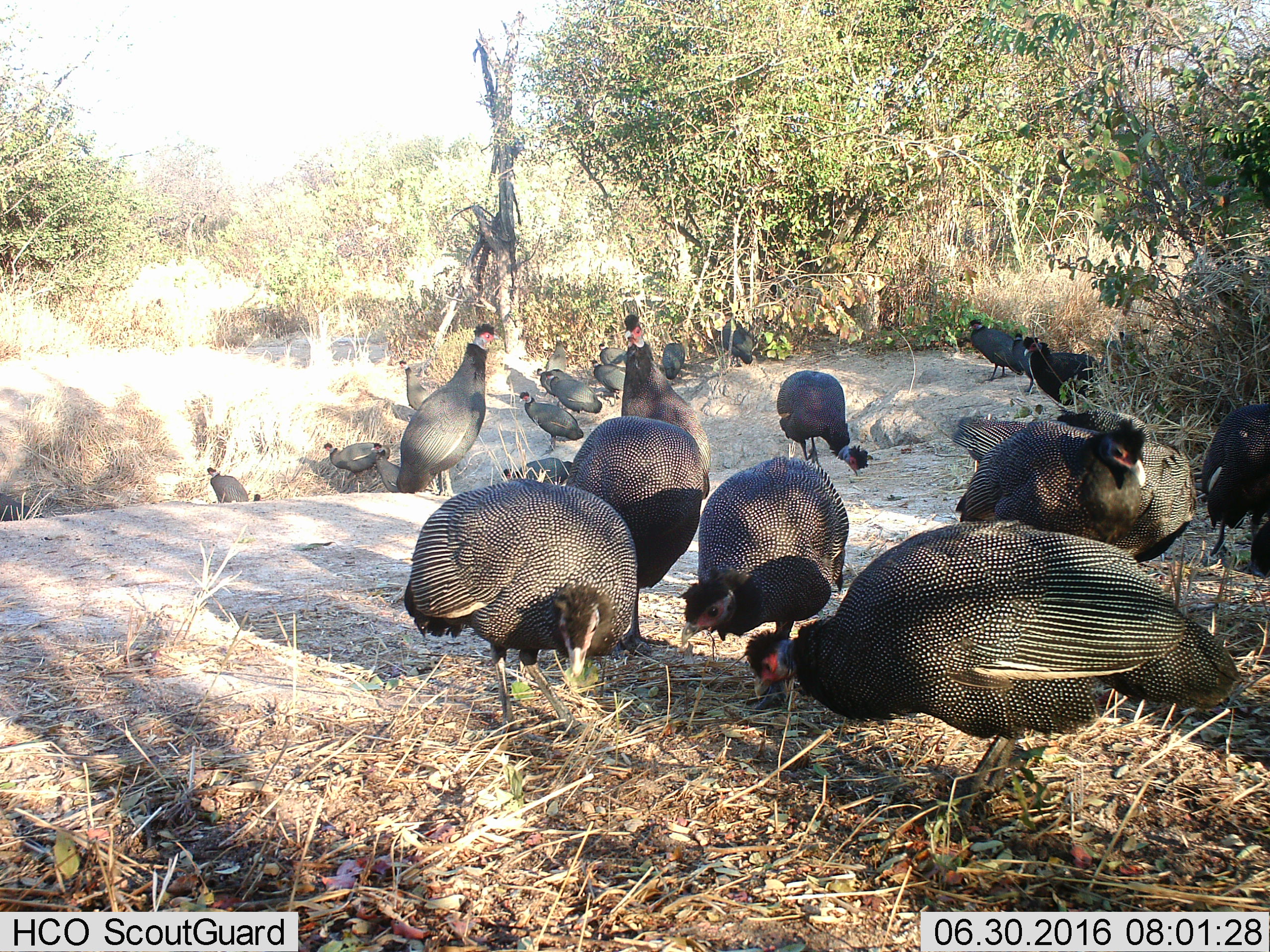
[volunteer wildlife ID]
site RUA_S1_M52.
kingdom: Animalia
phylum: Chordata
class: Aves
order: Galliformes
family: Numididae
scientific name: Numididae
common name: guineafowl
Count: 11-50.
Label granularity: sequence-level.